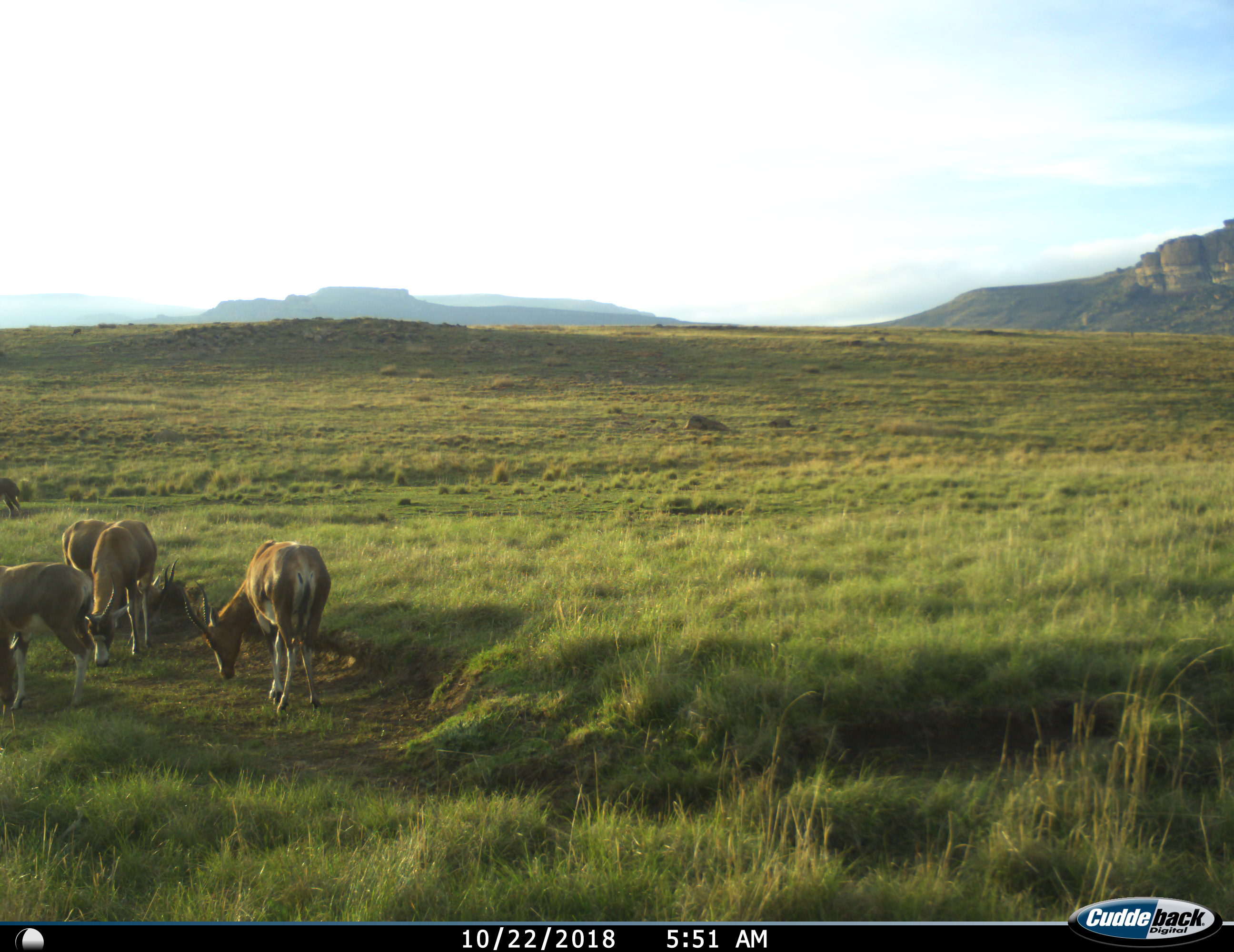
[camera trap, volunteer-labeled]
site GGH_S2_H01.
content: unidentified animal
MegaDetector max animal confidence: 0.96